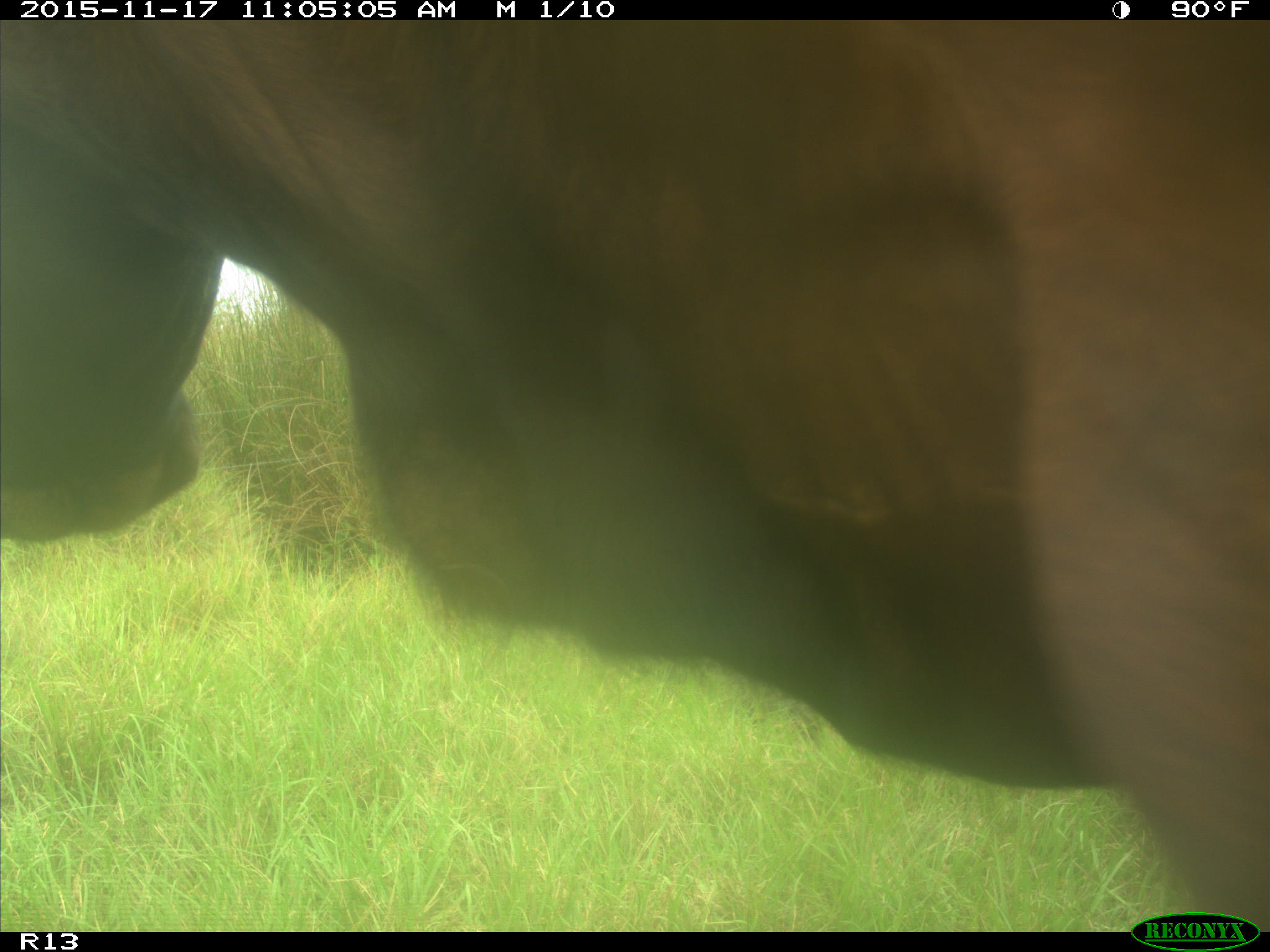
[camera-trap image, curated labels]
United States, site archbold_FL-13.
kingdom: Animalia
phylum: Chordata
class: Mammalia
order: Artiodactyla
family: Bovidae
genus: Bos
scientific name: Bos taurus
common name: domestic cow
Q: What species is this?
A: Bos taurus (domestic cow).